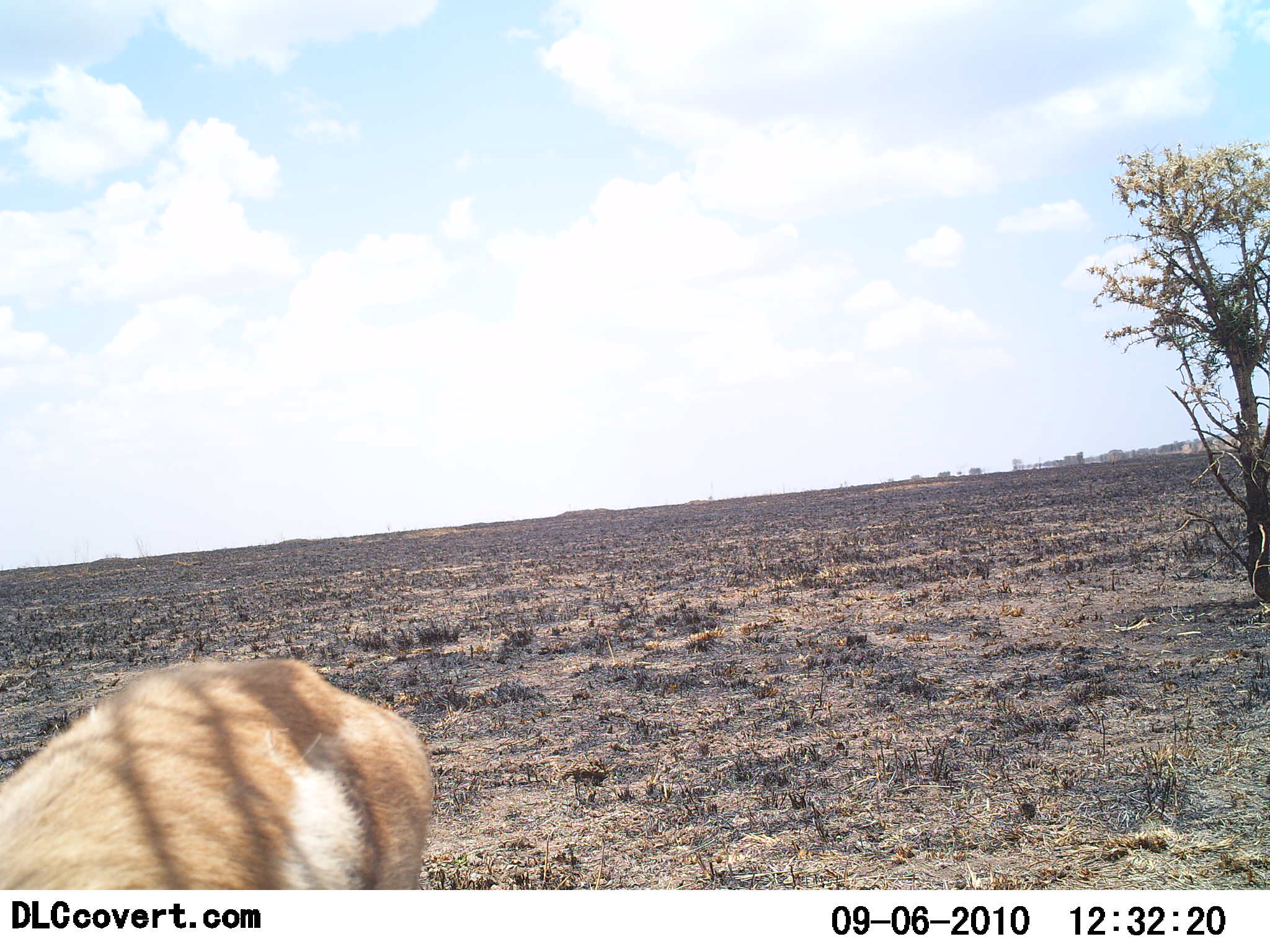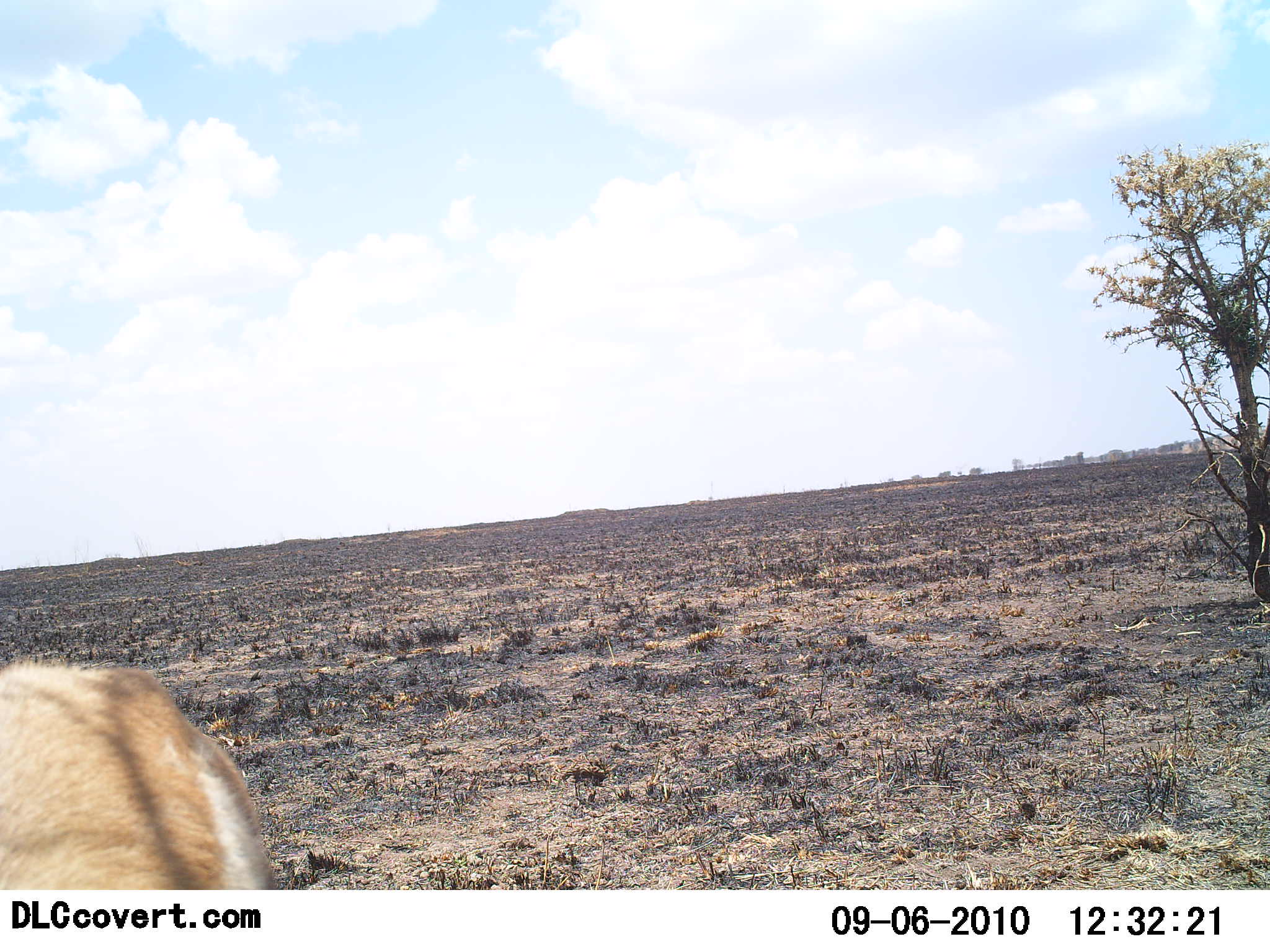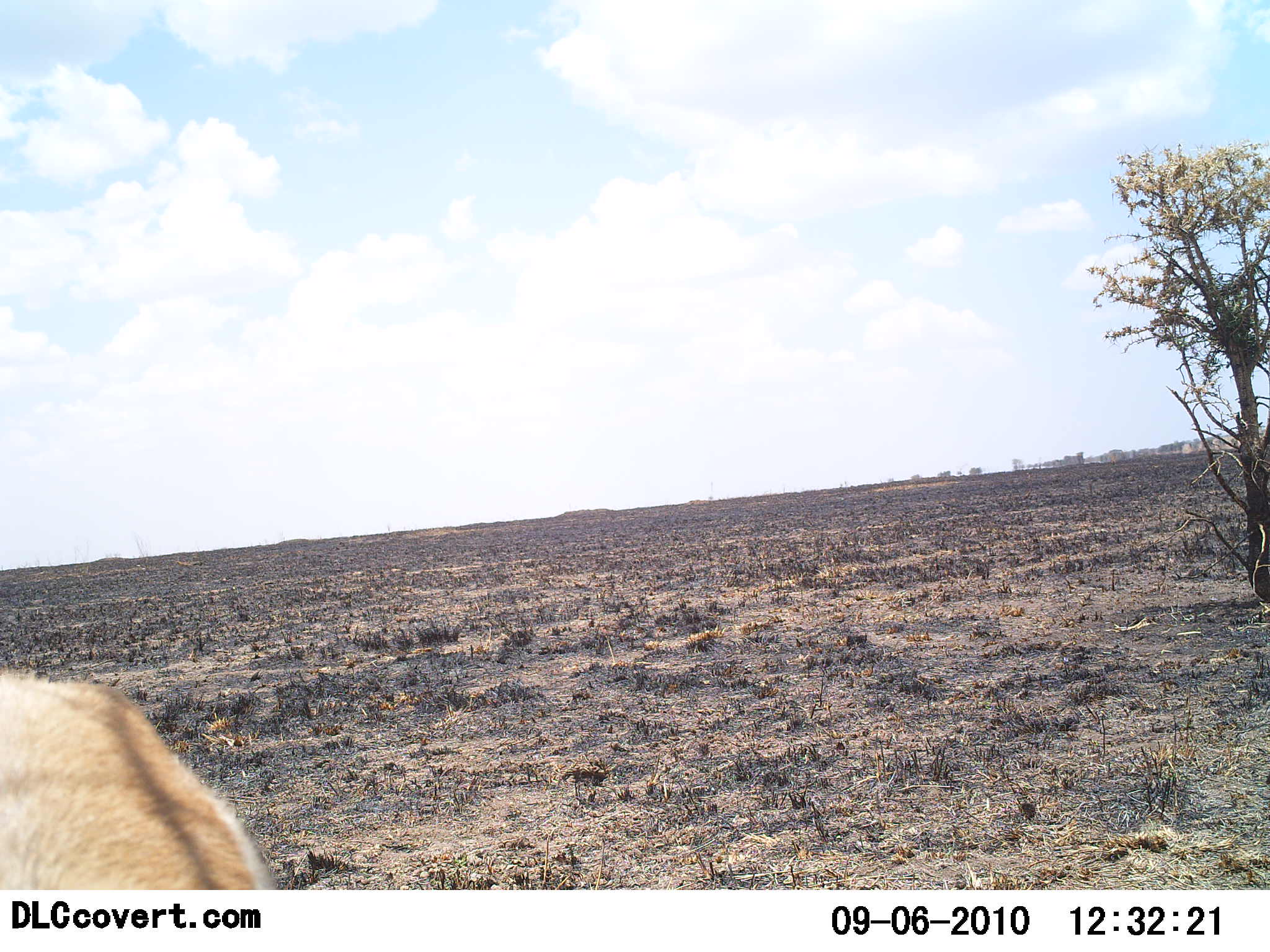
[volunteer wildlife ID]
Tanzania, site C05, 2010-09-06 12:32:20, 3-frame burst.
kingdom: Animalia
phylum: Chordata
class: Mammalia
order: Artiodactyla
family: Bovidae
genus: Nanger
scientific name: Nanger granti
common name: grant's gazelle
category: gazellegrants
Gazellegrants (grant's gazelle) (Nanger granti), count 1. Behavior (volunteer vote fractions): standing 75%, resting 0%, moving 8%, interacting 0%. Young present (vote fraction): 0%. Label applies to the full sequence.